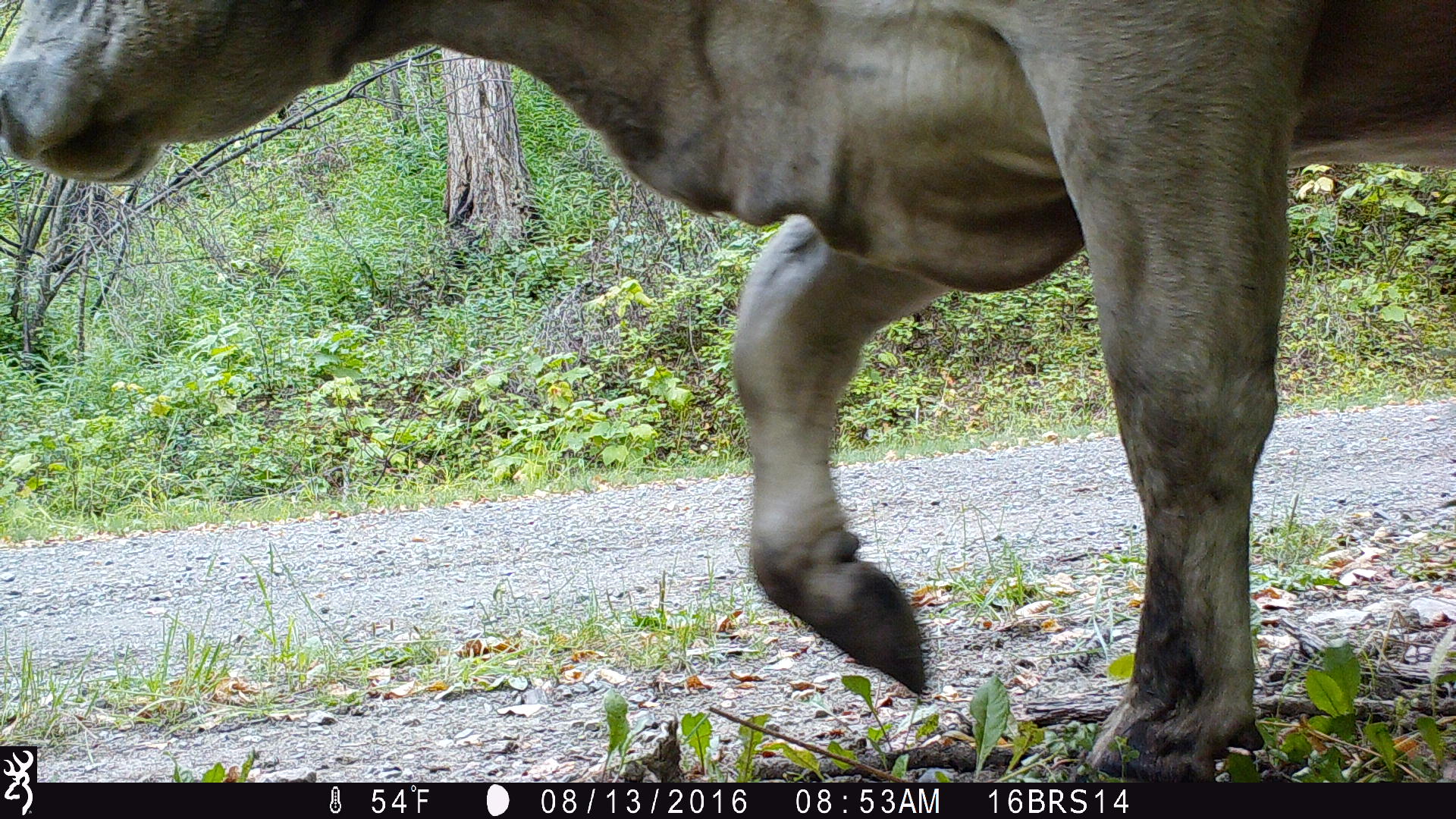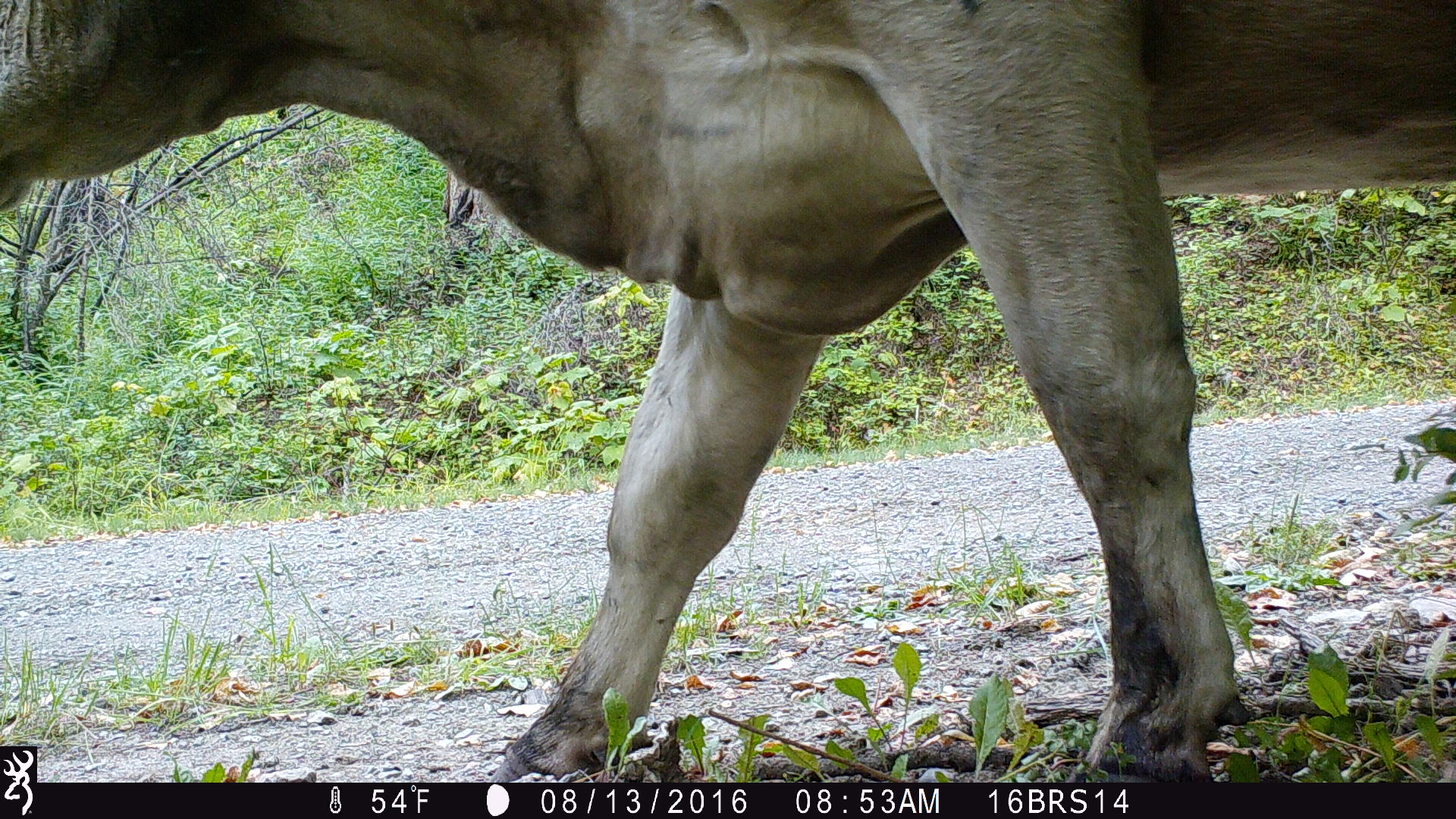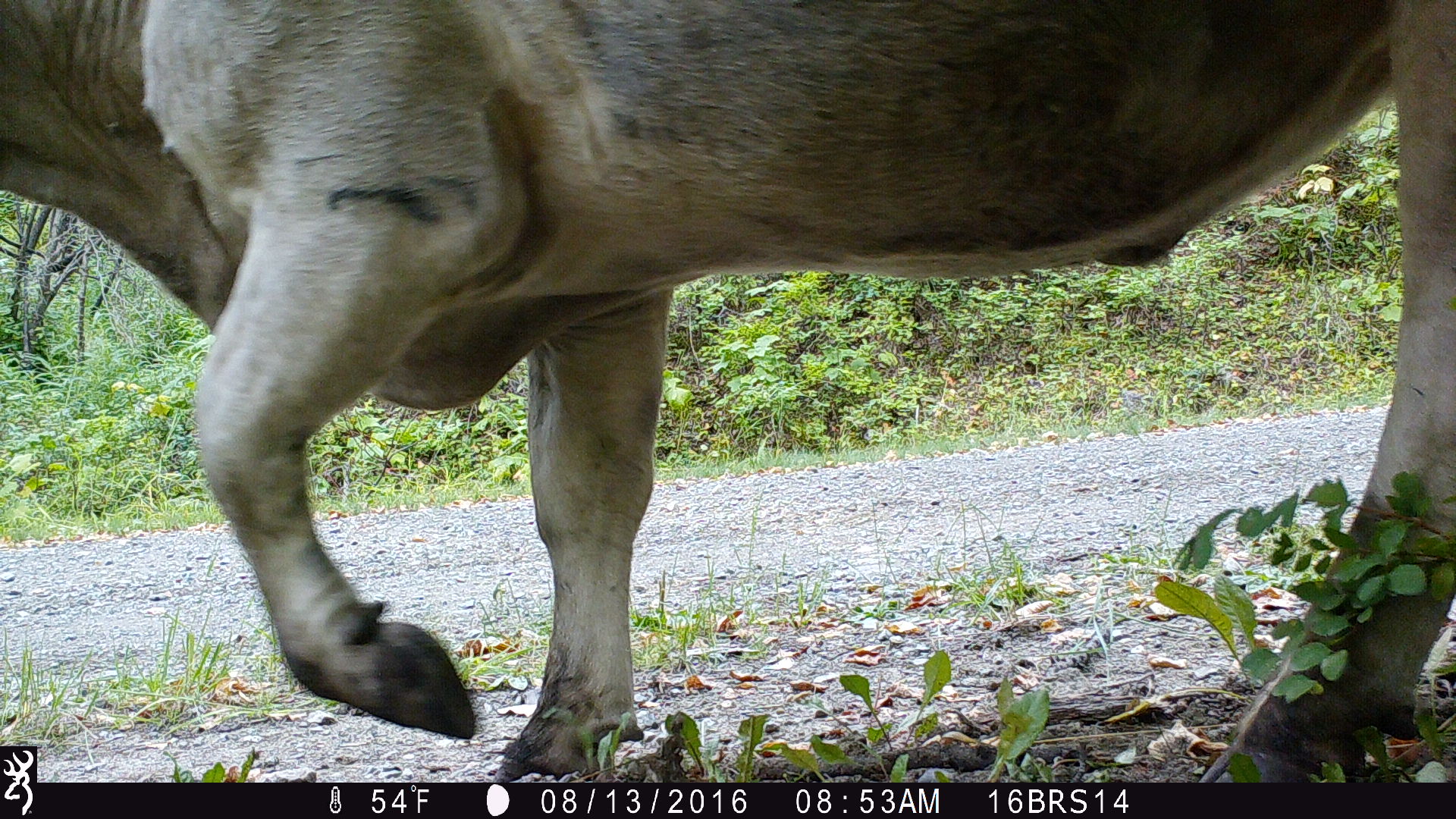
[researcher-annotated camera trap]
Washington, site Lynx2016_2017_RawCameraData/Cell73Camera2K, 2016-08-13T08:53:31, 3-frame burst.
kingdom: Animalia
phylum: Chordata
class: Mammalia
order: Artiodactyla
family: Bovidae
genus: Bos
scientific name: Bos taurus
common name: domestic cattle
Domestic cattle (Bos taurus). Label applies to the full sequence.